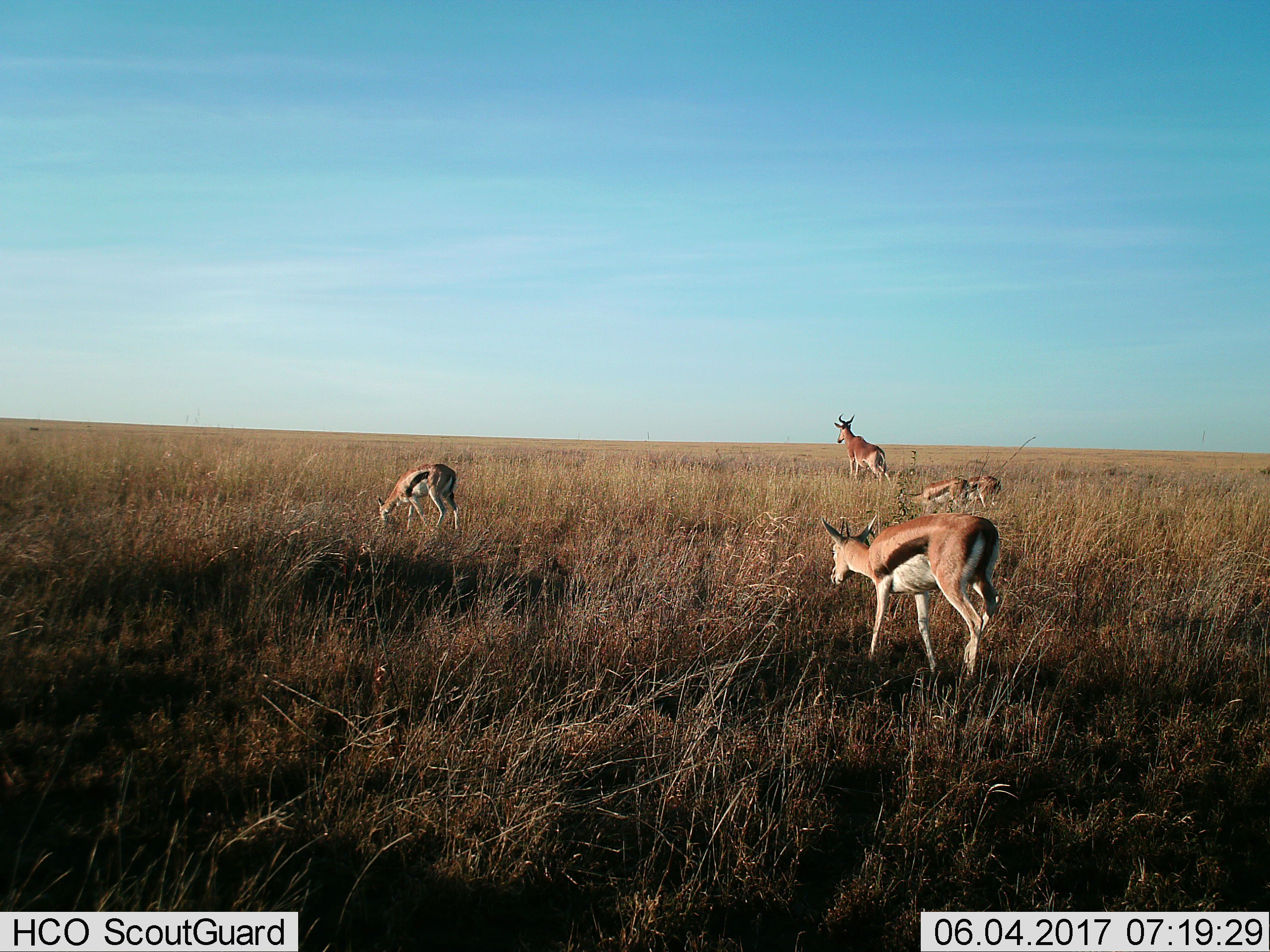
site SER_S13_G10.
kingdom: Animalia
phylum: Chordata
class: Mammalia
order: Artiodactyla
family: Bovidae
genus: Eudorcas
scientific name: Eudorcas thomsonii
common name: thomson's gazelle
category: gazellethomsons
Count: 4.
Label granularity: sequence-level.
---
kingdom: Animalia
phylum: Chordata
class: Mammalia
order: Artiodactyla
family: Bovidae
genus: Alcelaphus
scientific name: Alcelaphus buselaphus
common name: hartebeest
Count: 1.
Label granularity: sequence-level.